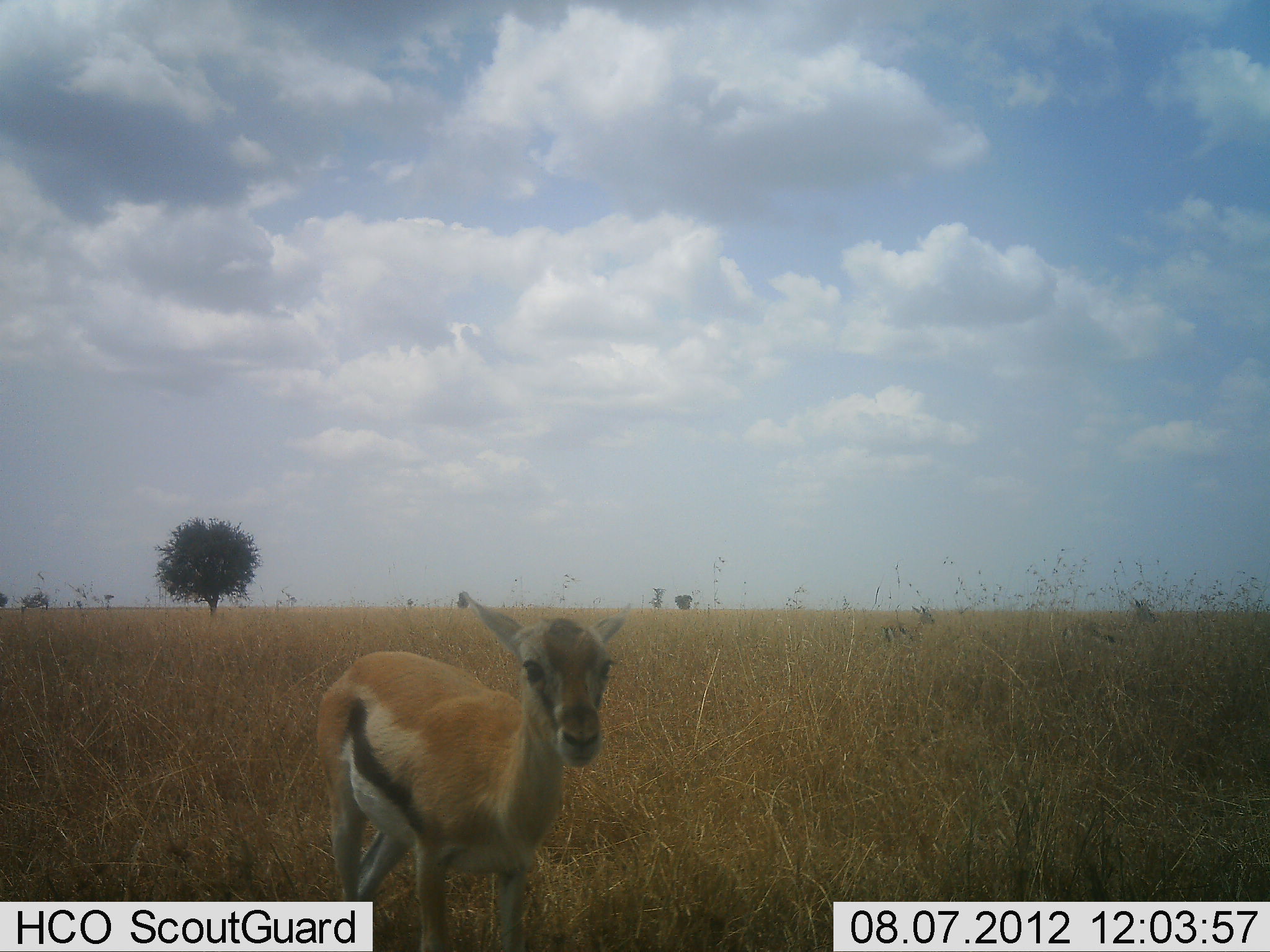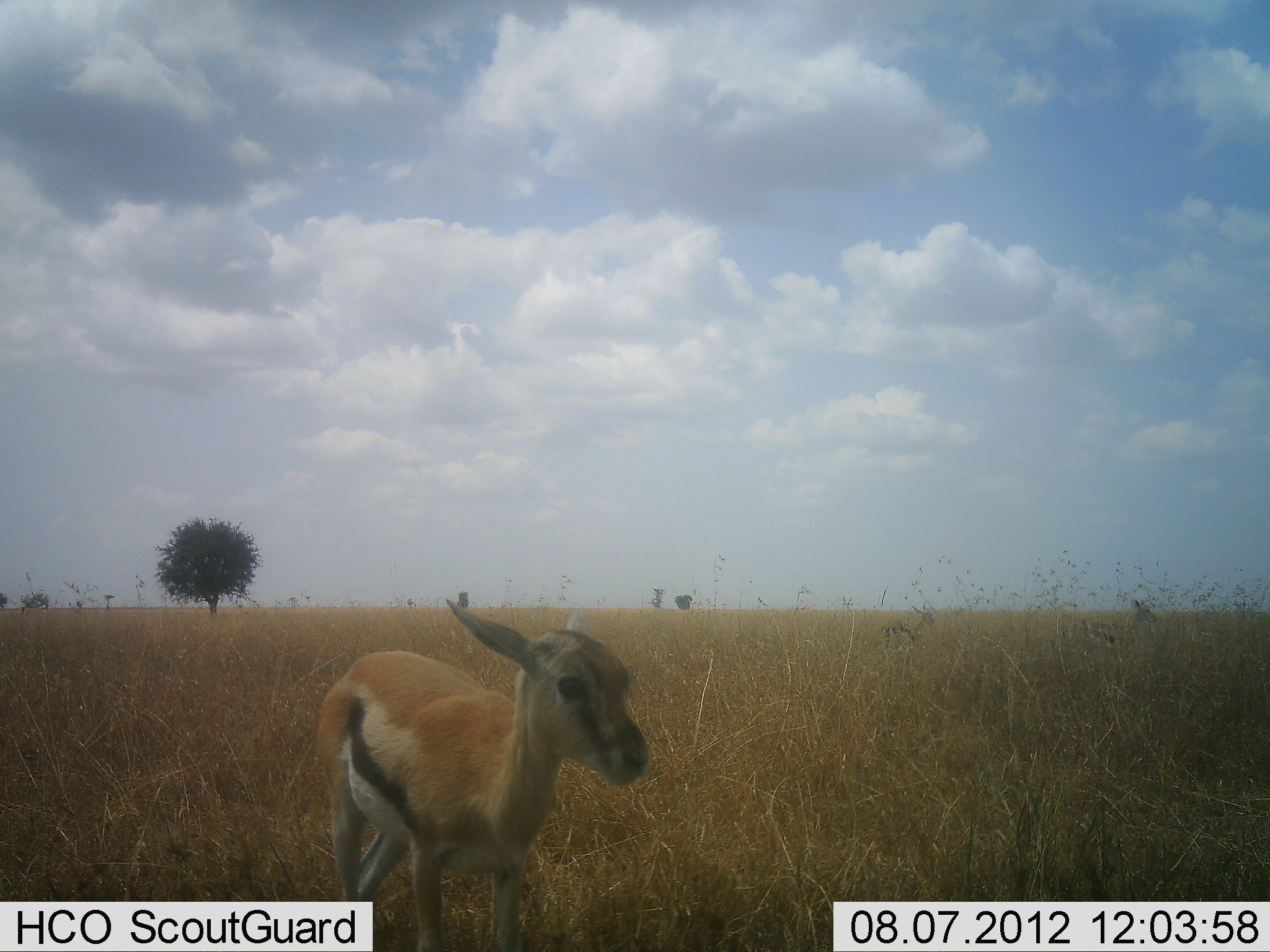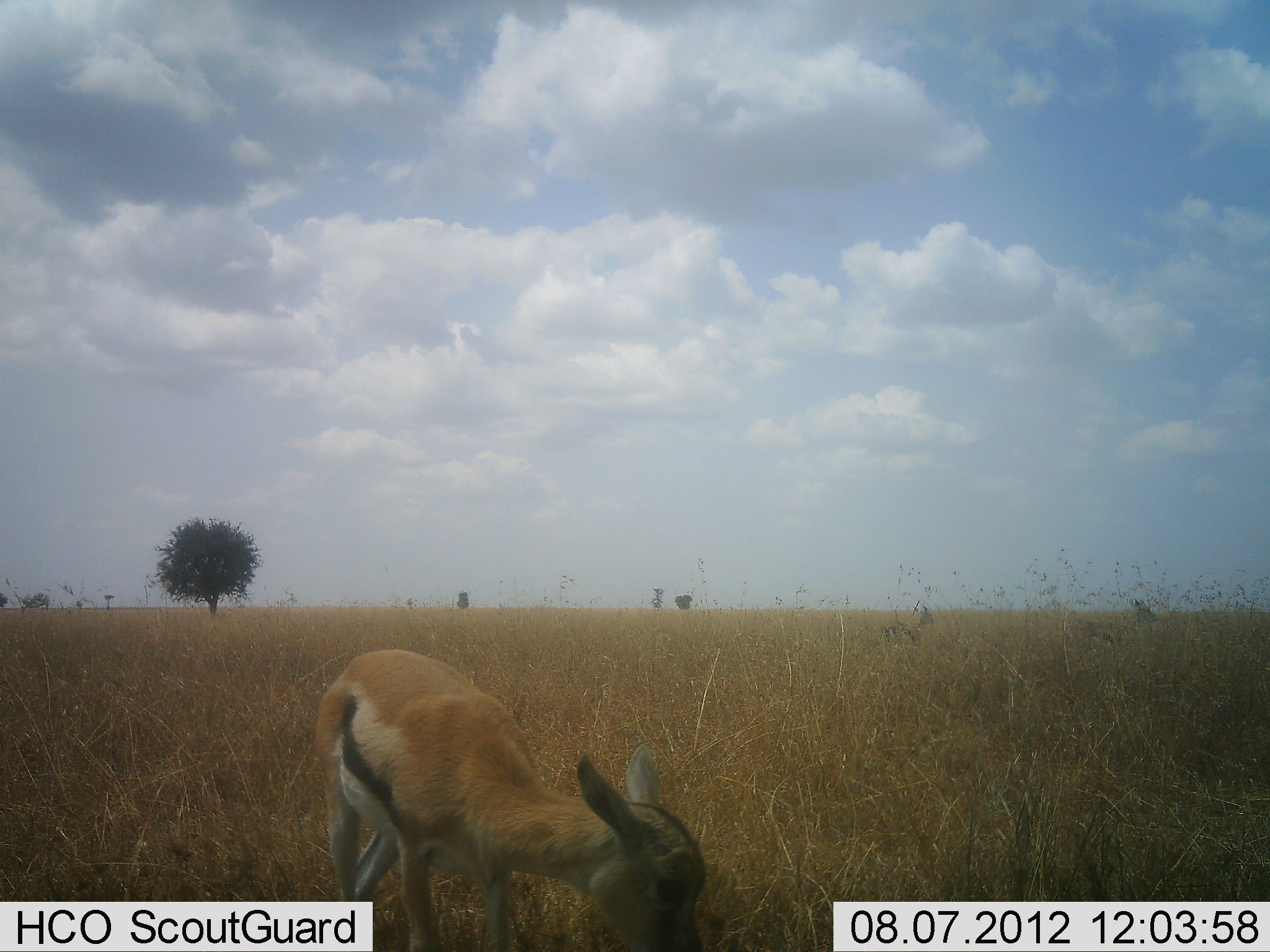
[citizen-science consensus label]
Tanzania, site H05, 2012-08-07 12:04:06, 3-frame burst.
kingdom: Animalia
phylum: Chordata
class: Mammalia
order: Artiodactyla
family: Bovidae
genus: Eudorcas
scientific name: Eudorcas thomsonii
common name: thomson's gazelle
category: gazellethomsons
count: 1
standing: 70%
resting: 0%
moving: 0%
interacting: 0%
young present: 60%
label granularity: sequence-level